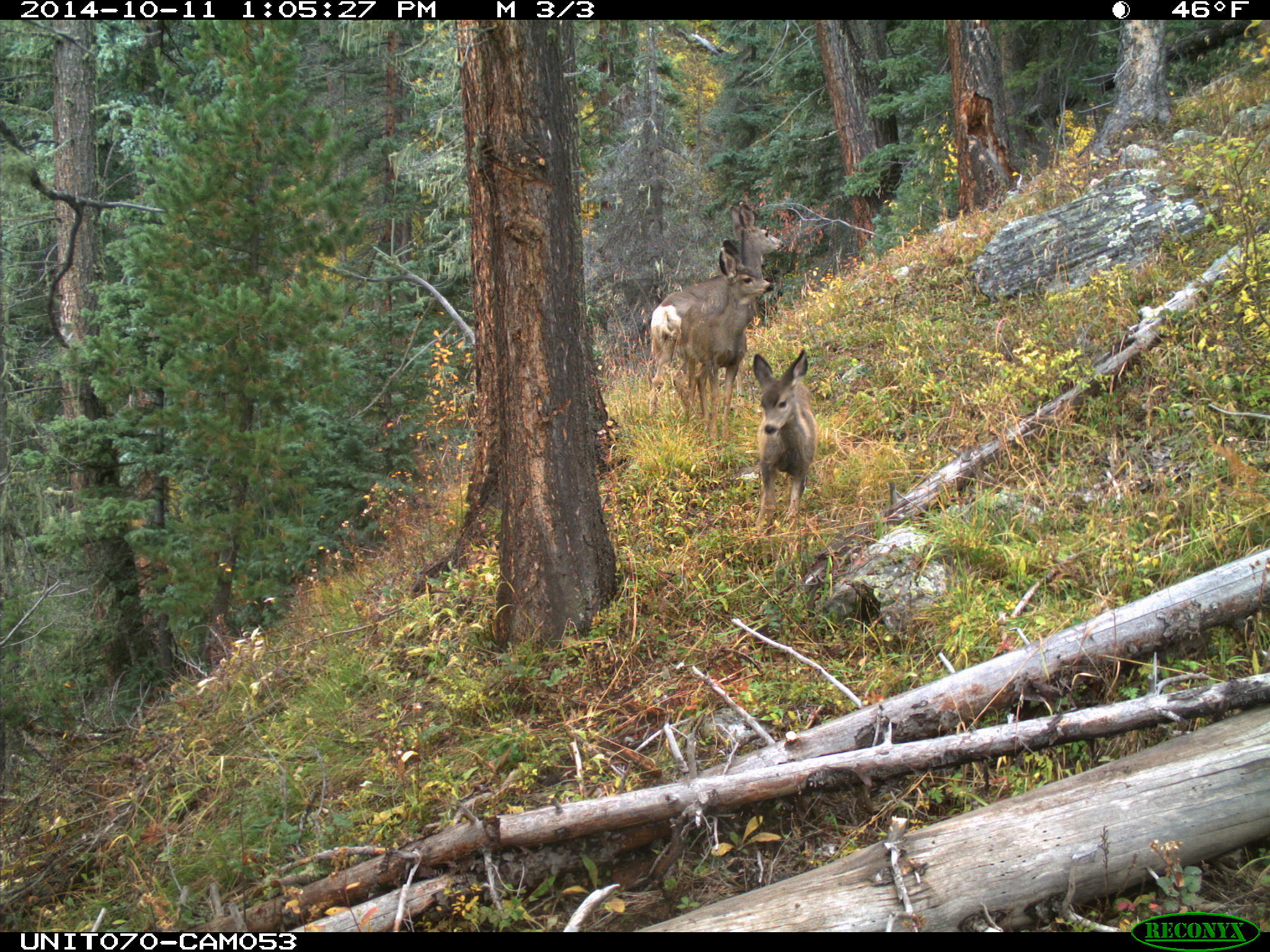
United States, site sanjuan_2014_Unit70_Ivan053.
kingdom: Animalia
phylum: Chordata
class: Mammalia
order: Artiodactyla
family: Cervidae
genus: Odocoileus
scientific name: Odocoileus hemionus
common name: mule deer